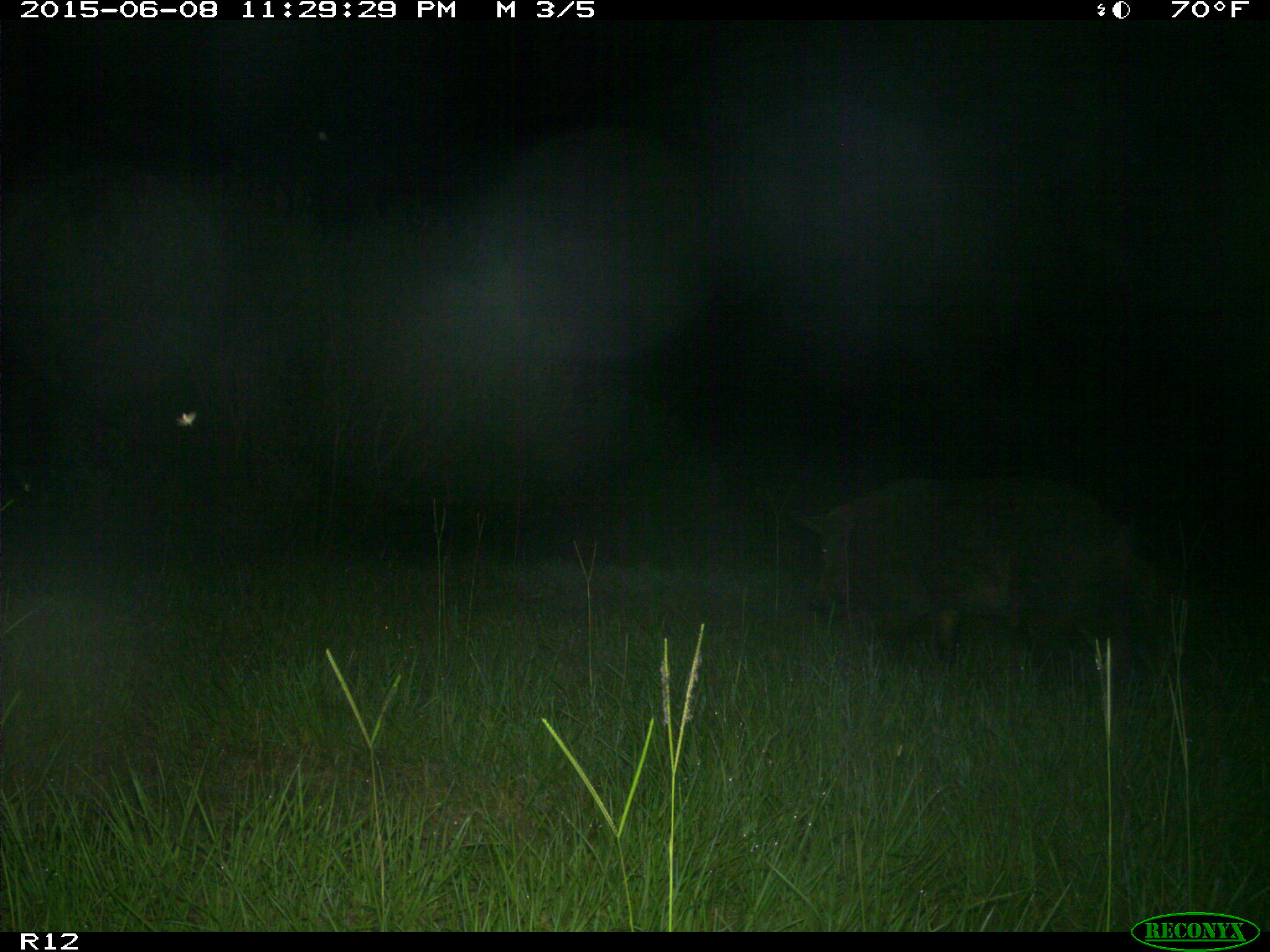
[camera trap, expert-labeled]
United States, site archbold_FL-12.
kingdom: Animalia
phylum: Chordata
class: Mammalia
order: Artiodactyla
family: Suidae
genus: Sus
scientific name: Sus scrofa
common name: wild boar